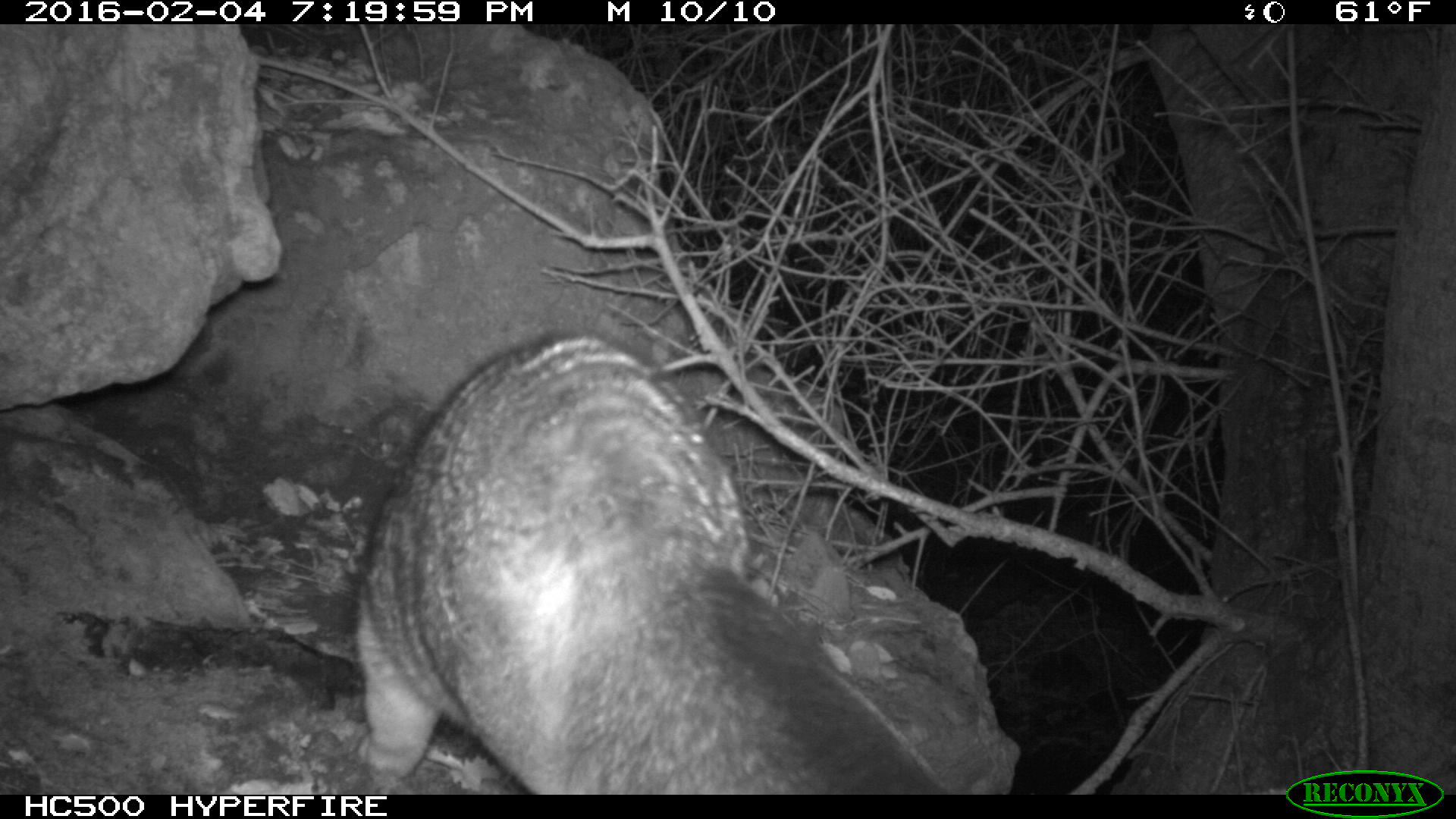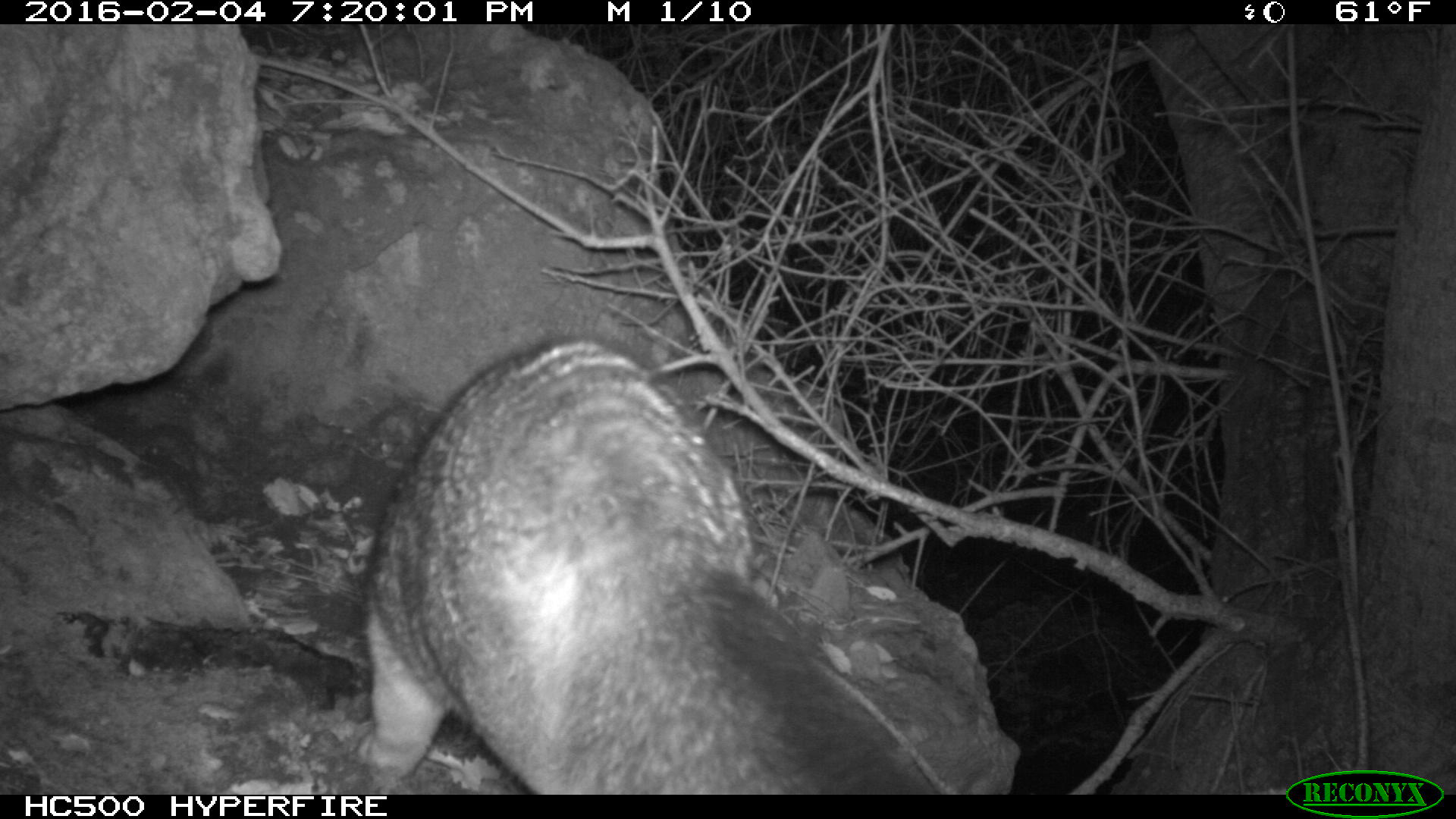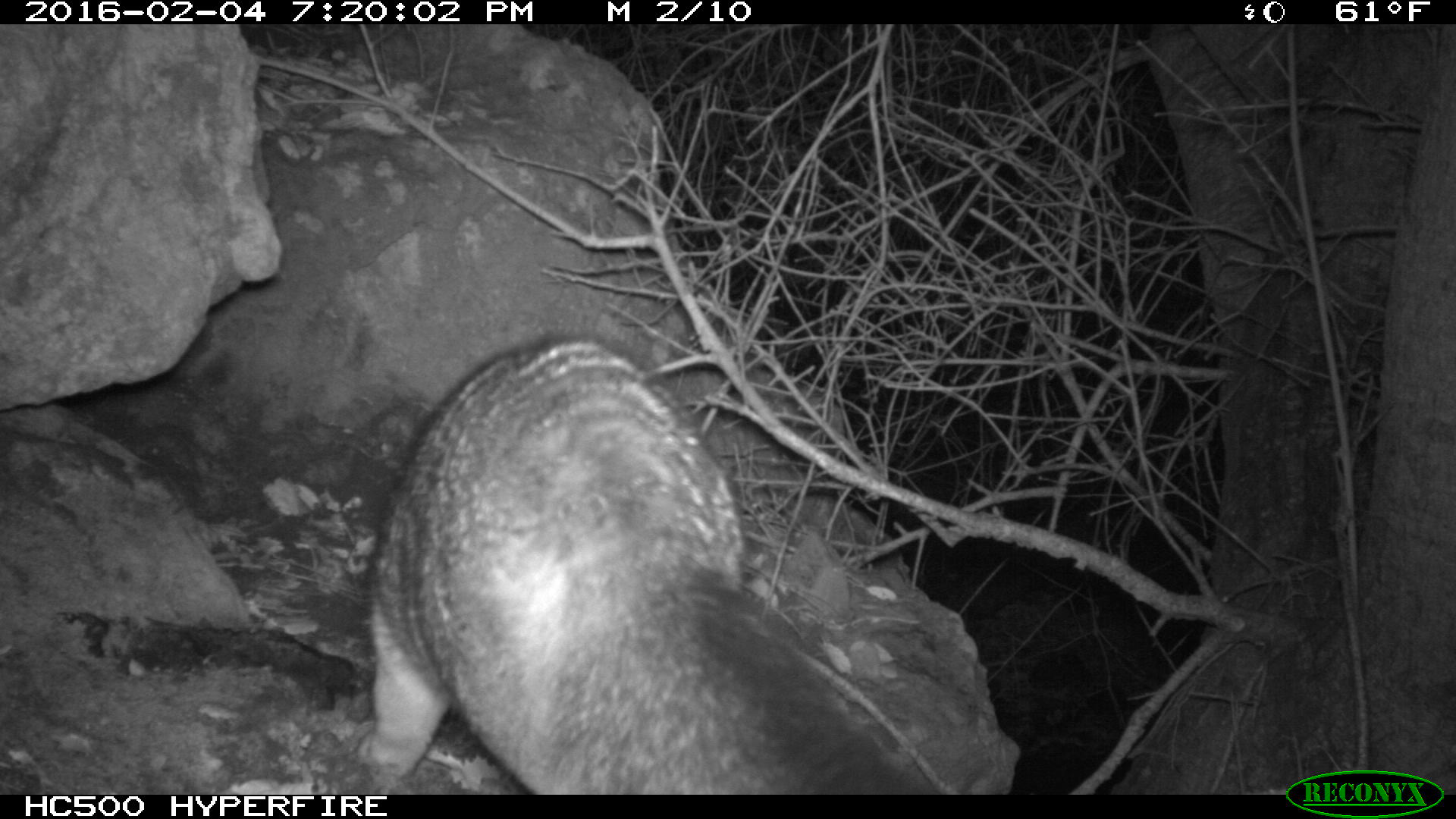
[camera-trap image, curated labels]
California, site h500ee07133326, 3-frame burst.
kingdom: Animalia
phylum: Chordata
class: Mammalia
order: Carnivora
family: Canidae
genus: Urocyon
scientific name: Urocyon littoralis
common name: island fox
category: fox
Fox (island fox) (Urocyon littoralis).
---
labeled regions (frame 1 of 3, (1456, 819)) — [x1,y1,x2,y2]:
fox: [350,337,945,794]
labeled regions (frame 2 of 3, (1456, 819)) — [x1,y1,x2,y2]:
fox: [358,335,921,795]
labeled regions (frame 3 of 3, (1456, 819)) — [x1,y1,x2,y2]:
fox: [352,331,931,792]